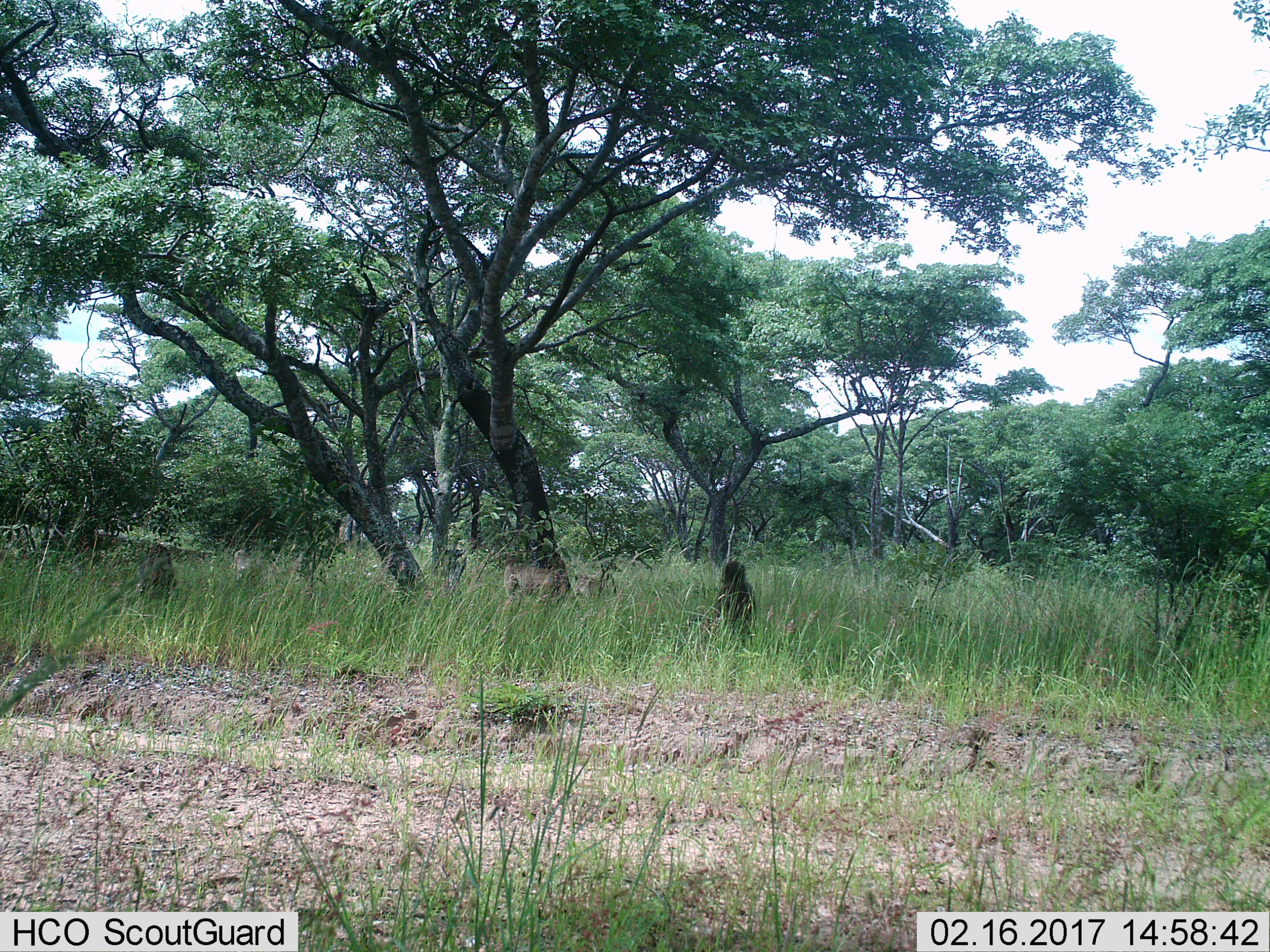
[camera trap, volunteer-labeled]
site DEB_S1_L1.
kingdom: Animalia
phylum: Chordata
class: Mammalia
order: Primates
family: Cercopithecidae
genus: Papio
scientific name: Papio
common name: baboon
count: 5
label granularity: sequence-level